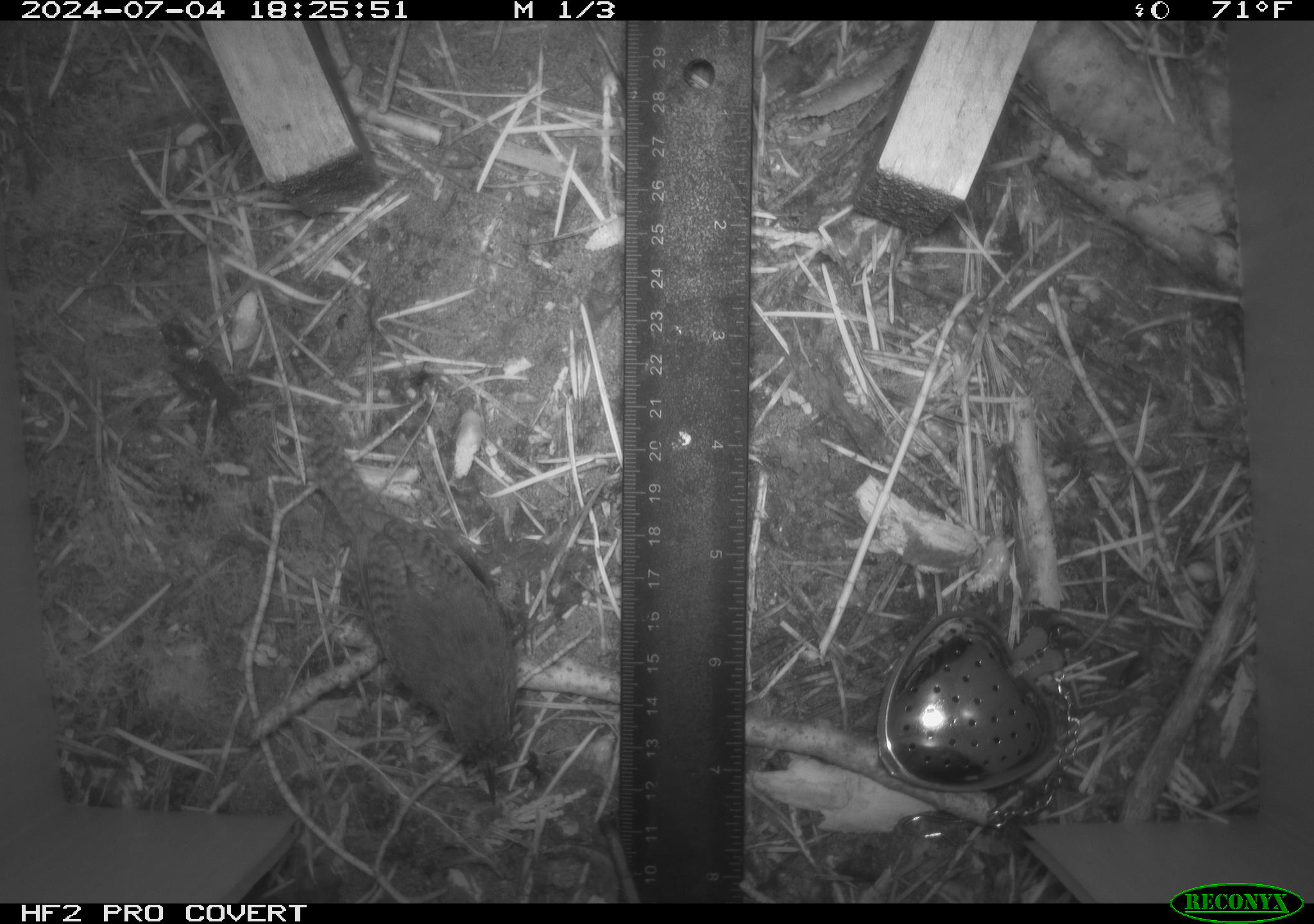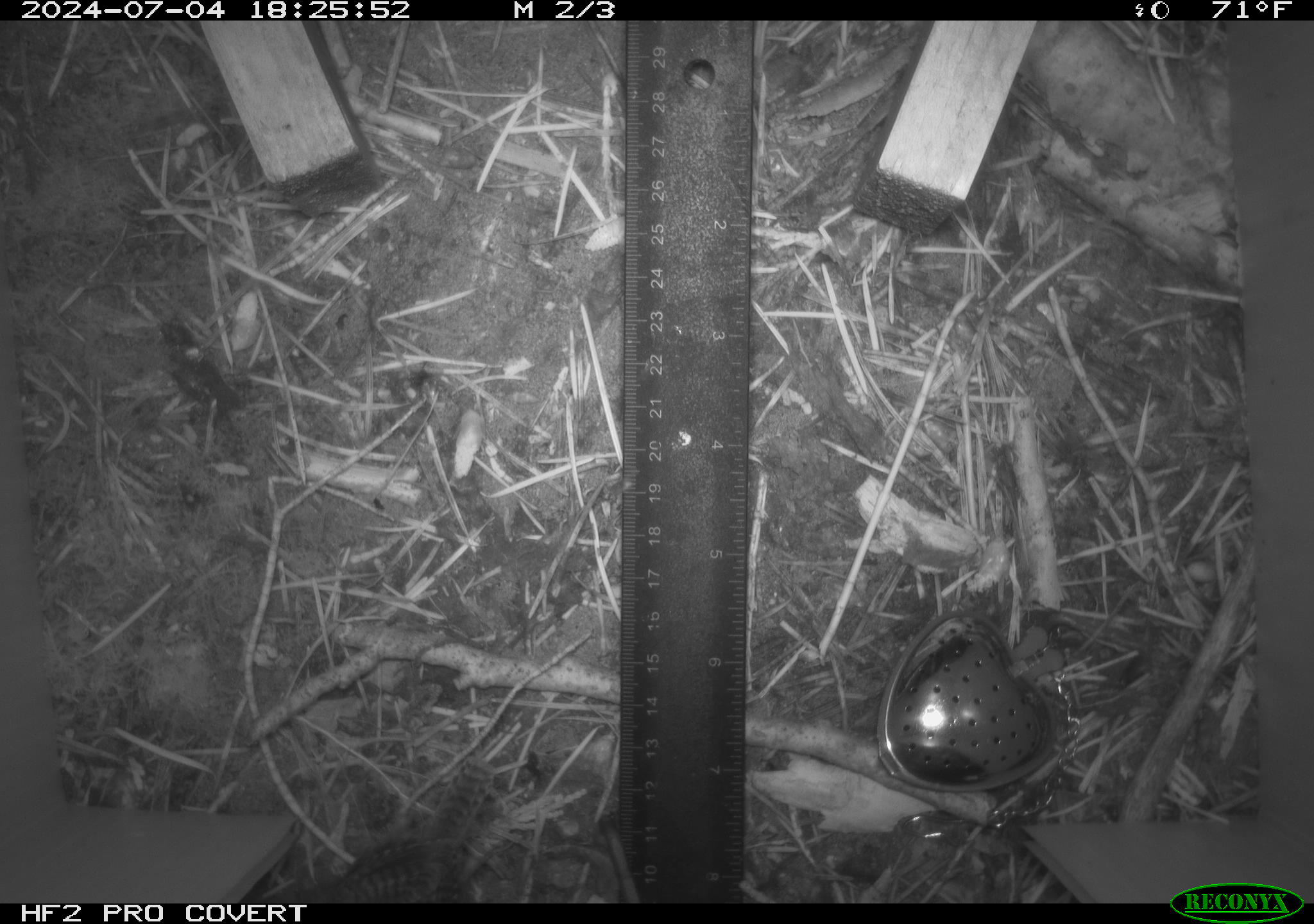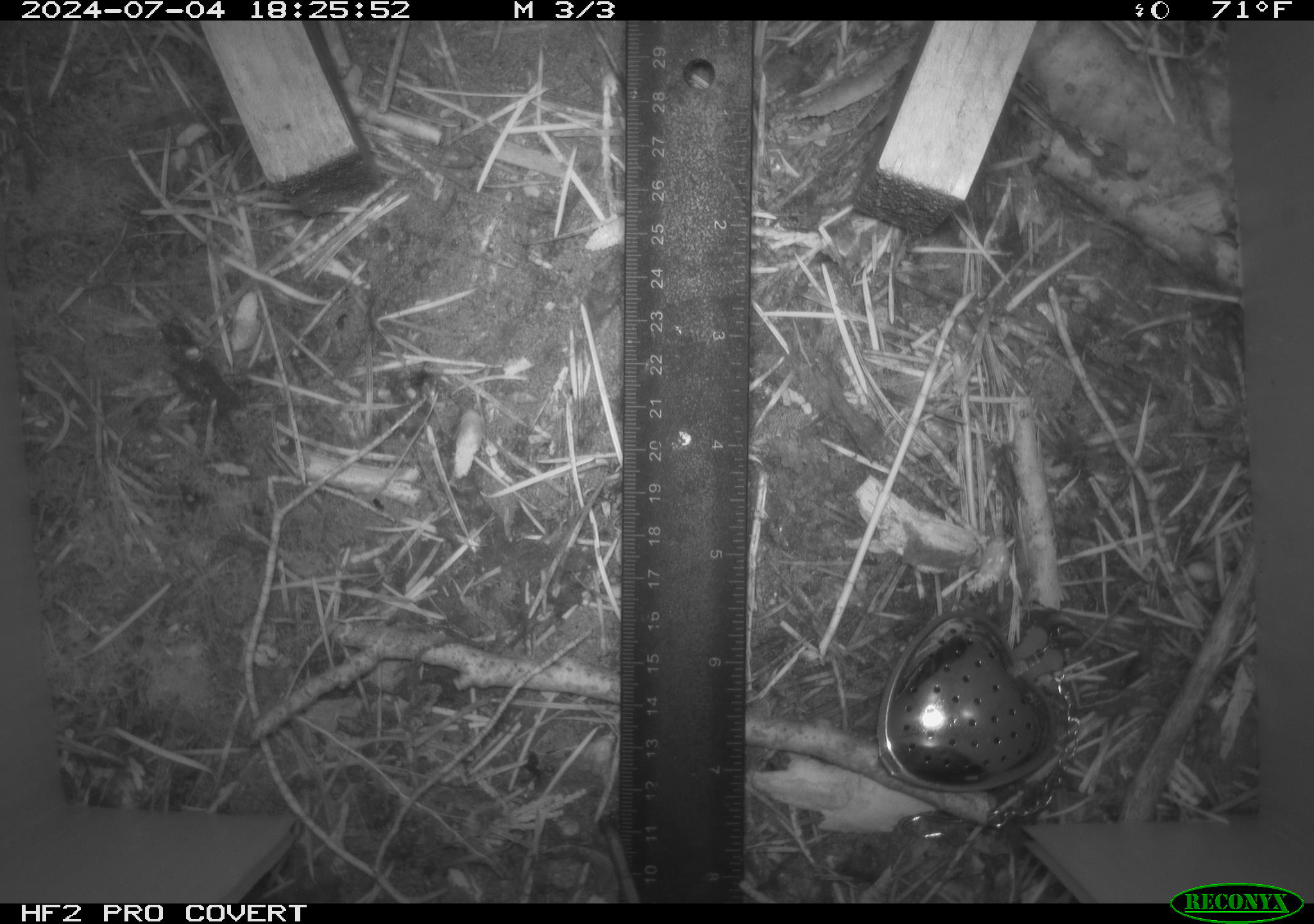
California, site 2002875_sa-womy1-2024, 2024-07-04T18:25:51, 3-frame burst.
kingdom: Animalia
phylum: Chordata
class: Aves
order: Passeriformes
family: Troglodytidae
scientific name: Troglodytidae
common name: wren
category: troglodytidae family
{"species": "troglodytidae family (wren) (Troglodytidae)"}